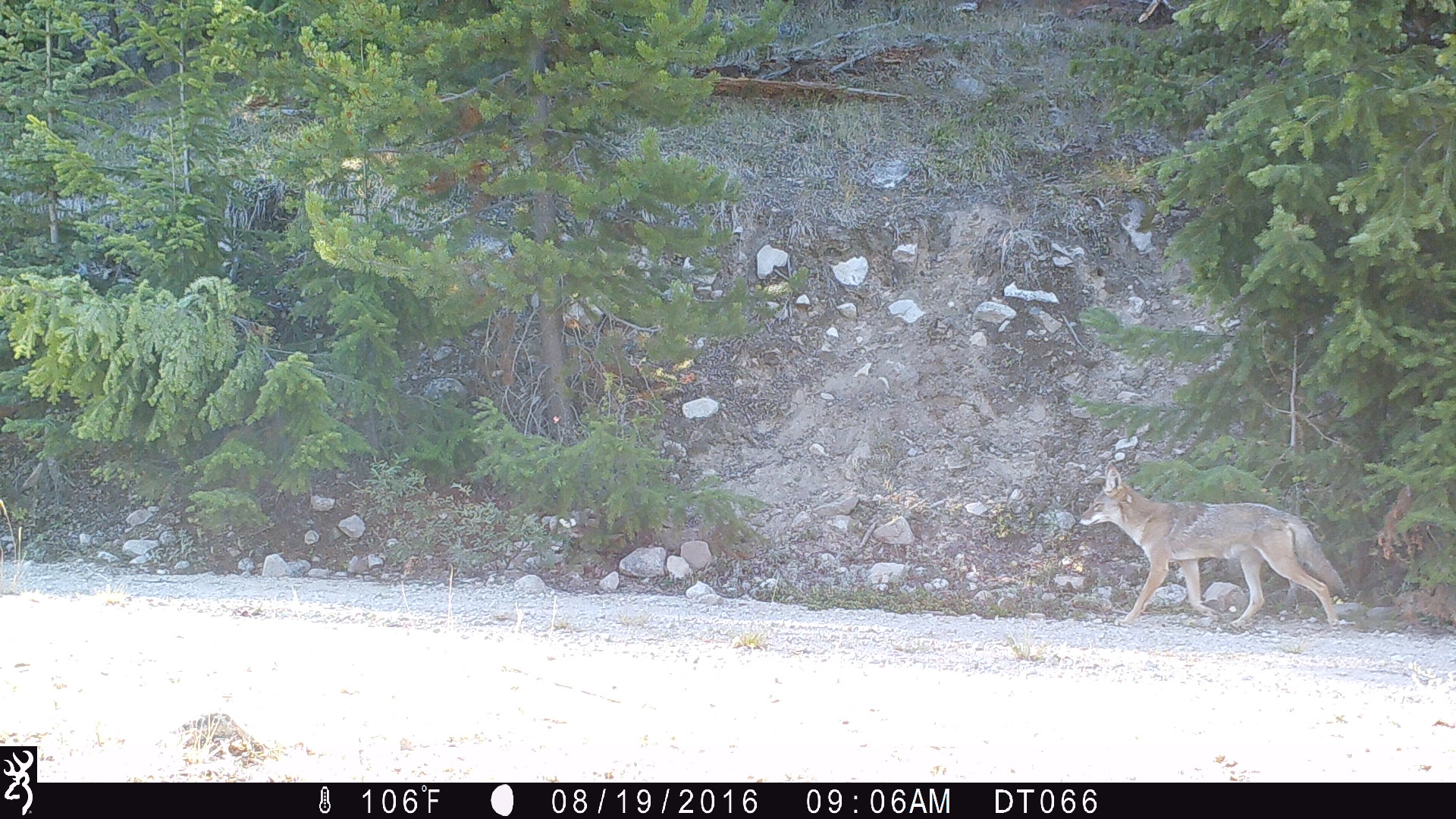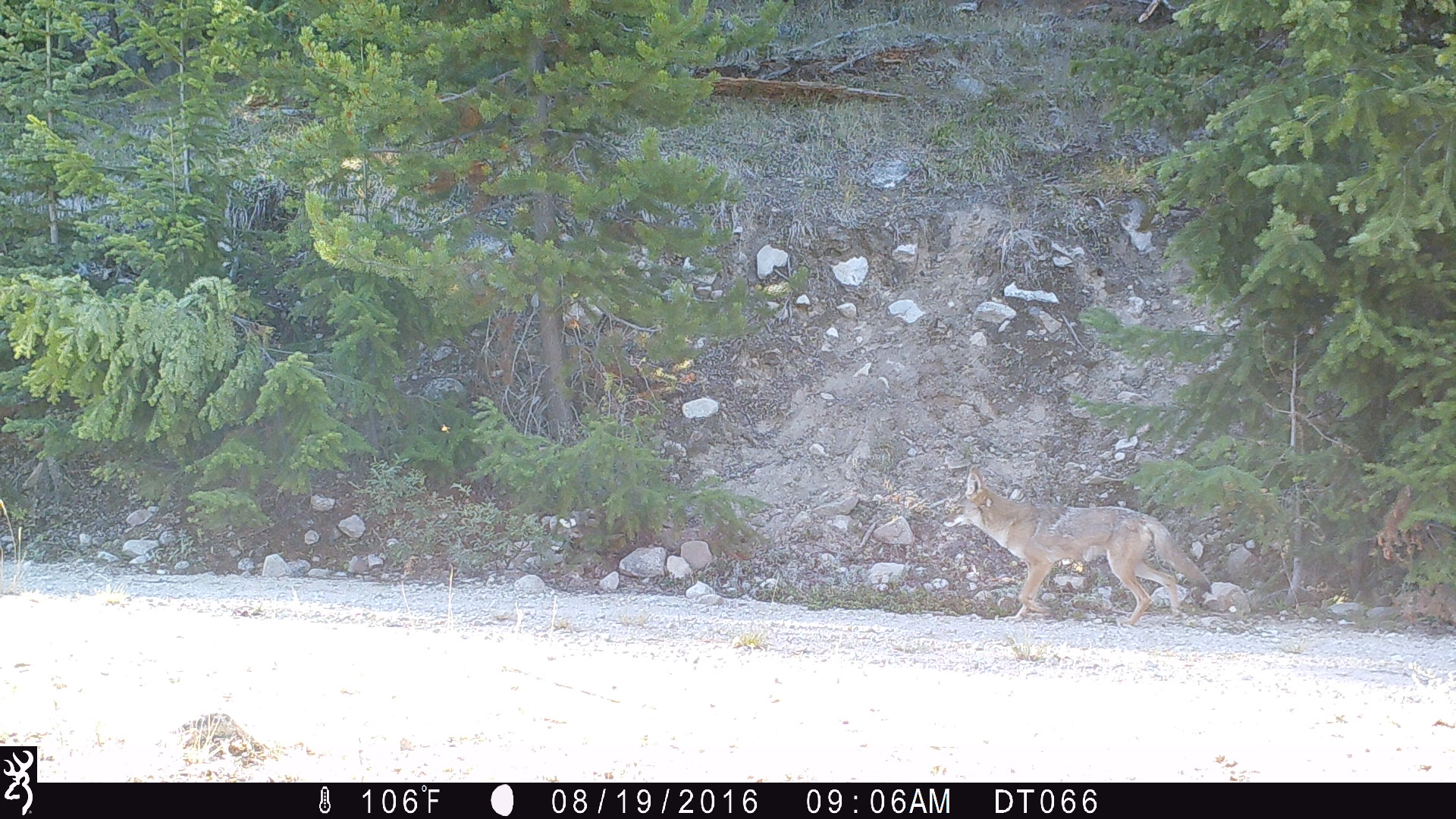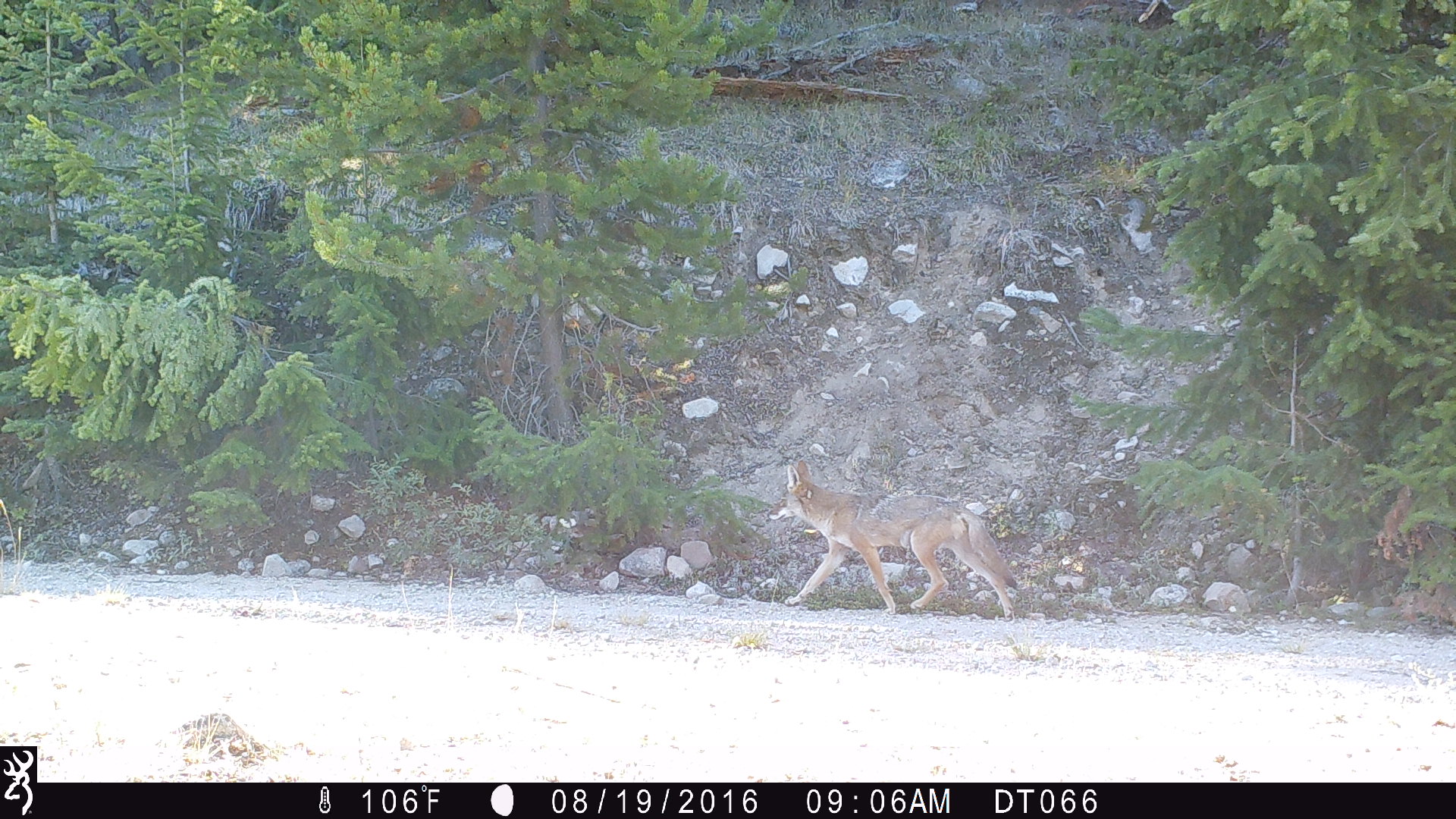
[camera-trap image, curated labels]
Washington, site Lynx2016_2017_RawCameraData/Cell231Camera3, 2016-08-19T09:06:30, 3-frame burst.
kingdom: Animalia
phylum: Chordata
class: Mammalia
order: Carnivora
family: Canidae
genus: Canis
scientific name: Canis latrans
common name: coyote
Canis latrans (coyote). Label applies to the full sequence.